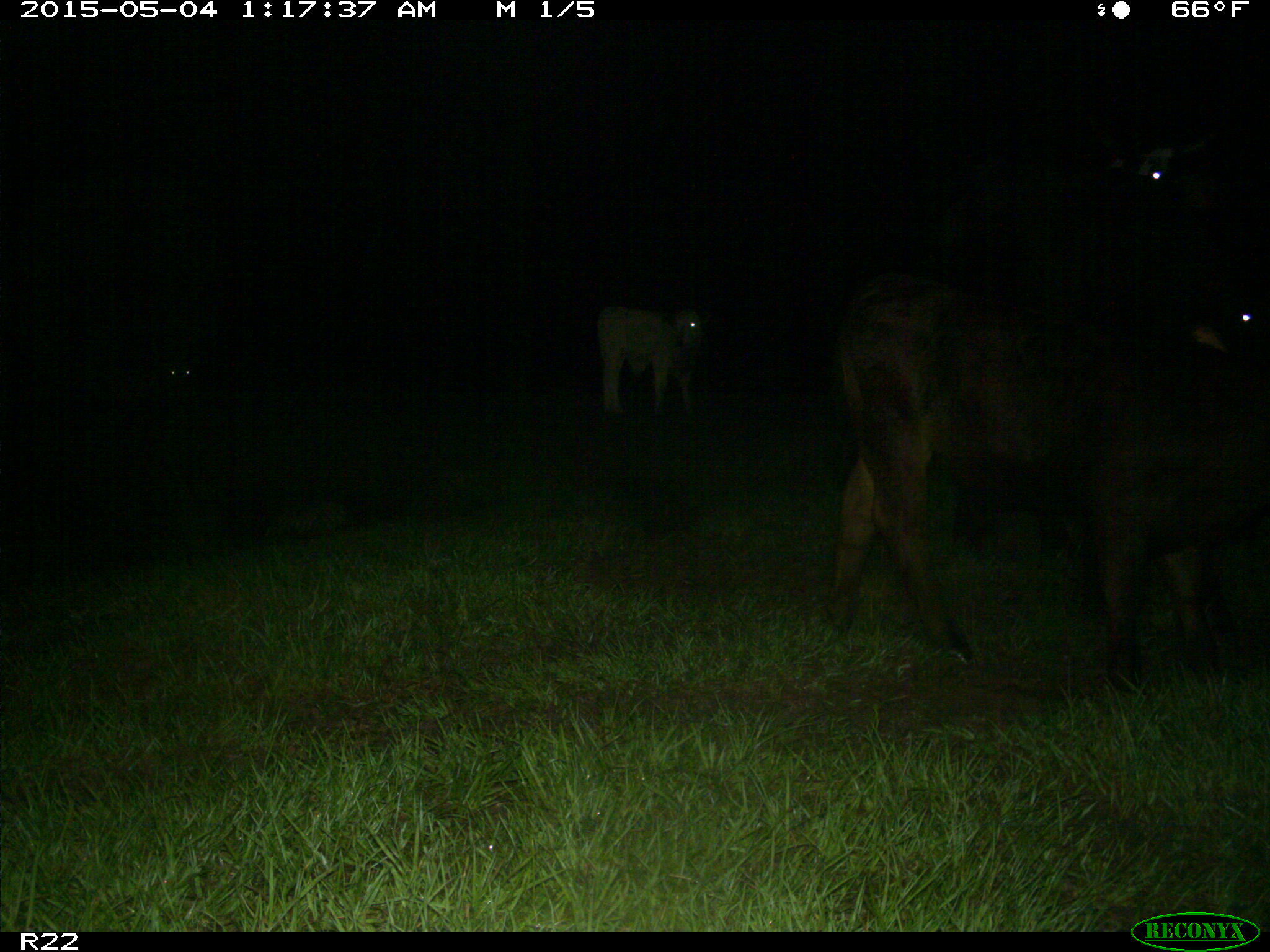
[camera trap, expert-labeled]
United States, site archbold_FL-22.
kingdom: Animalia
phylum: Chordata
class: Mammalia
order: Artiodactyla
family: Bovidae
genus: Bos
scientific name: Bos taurus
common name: domestic cow